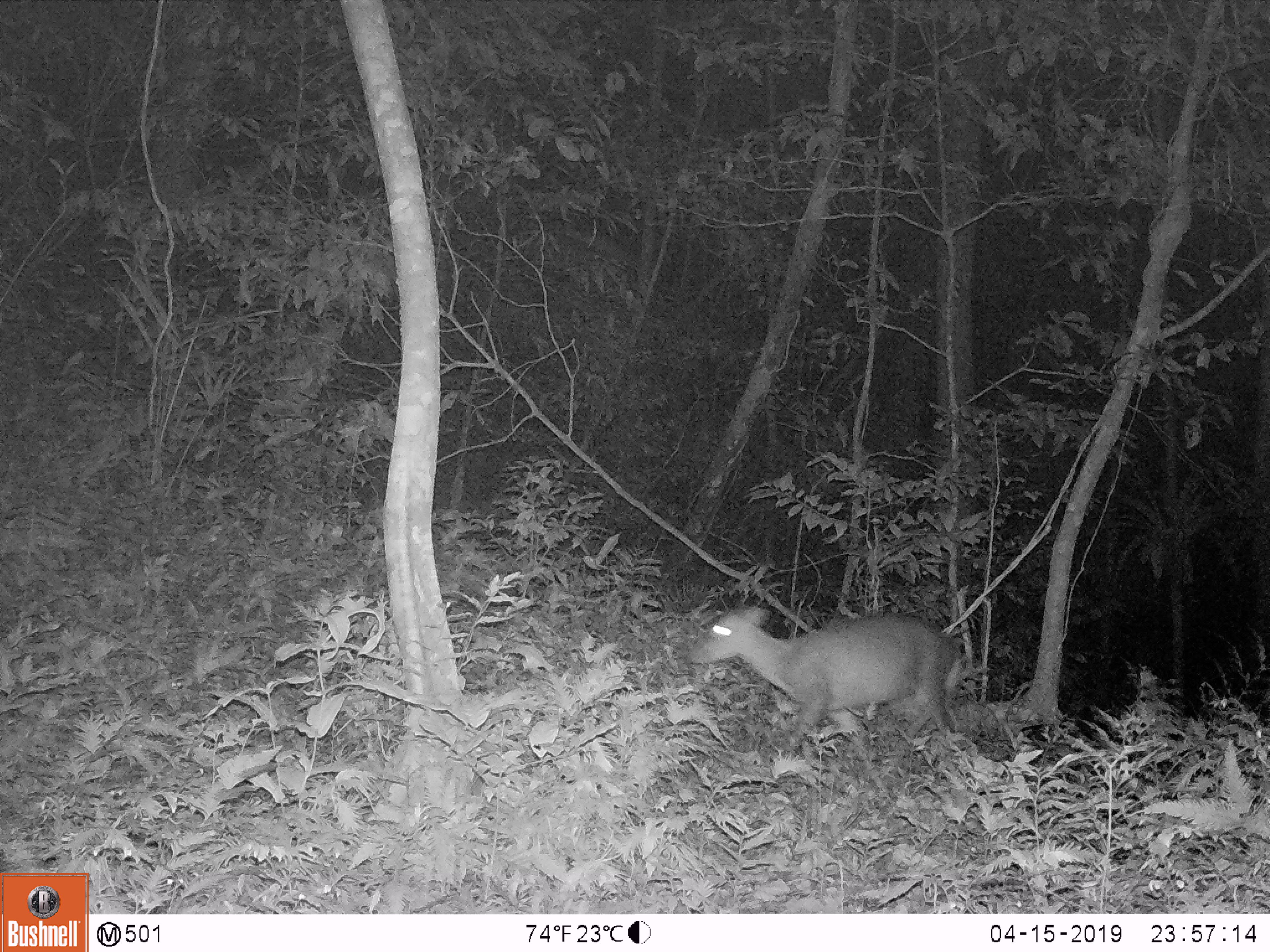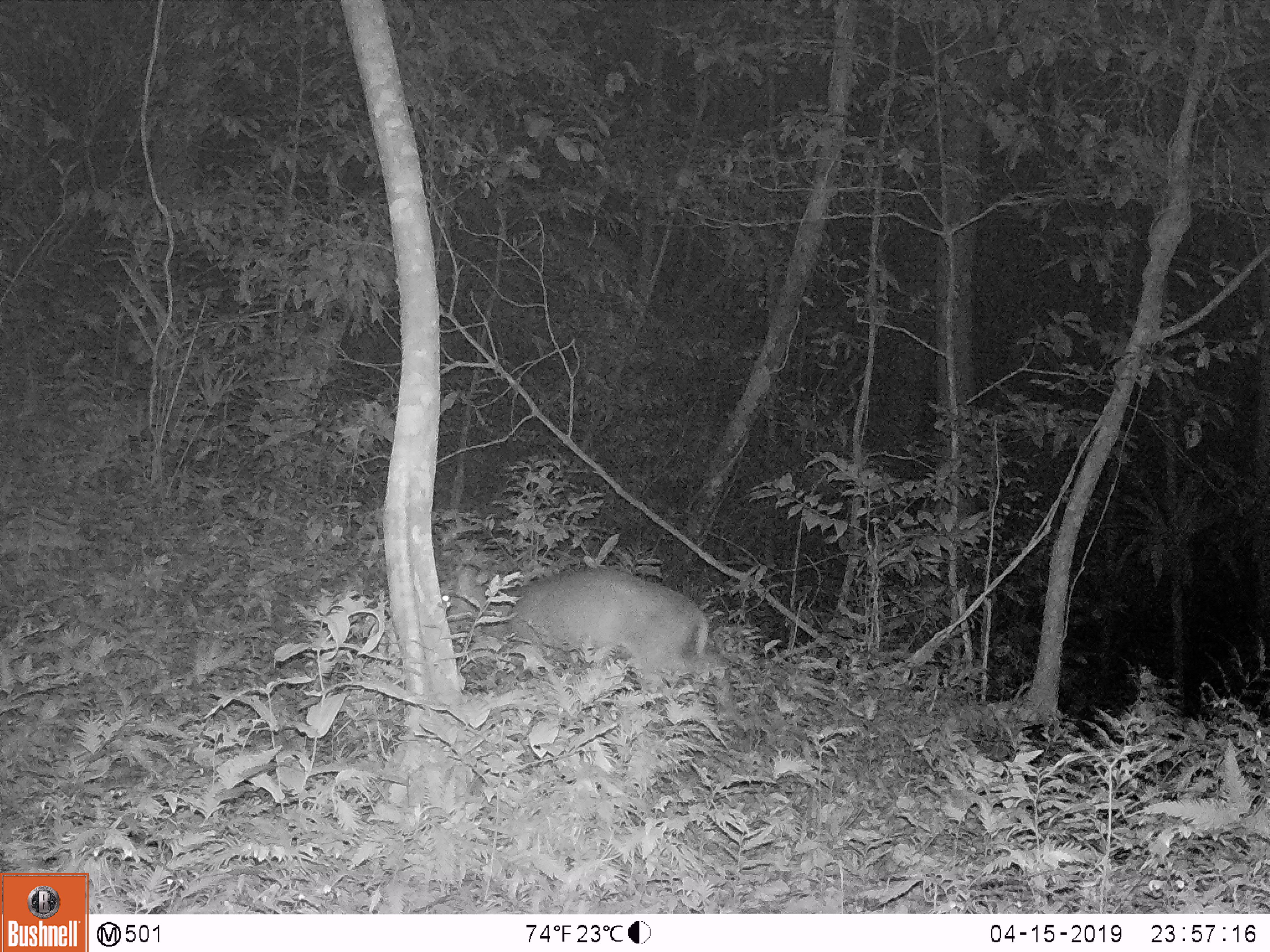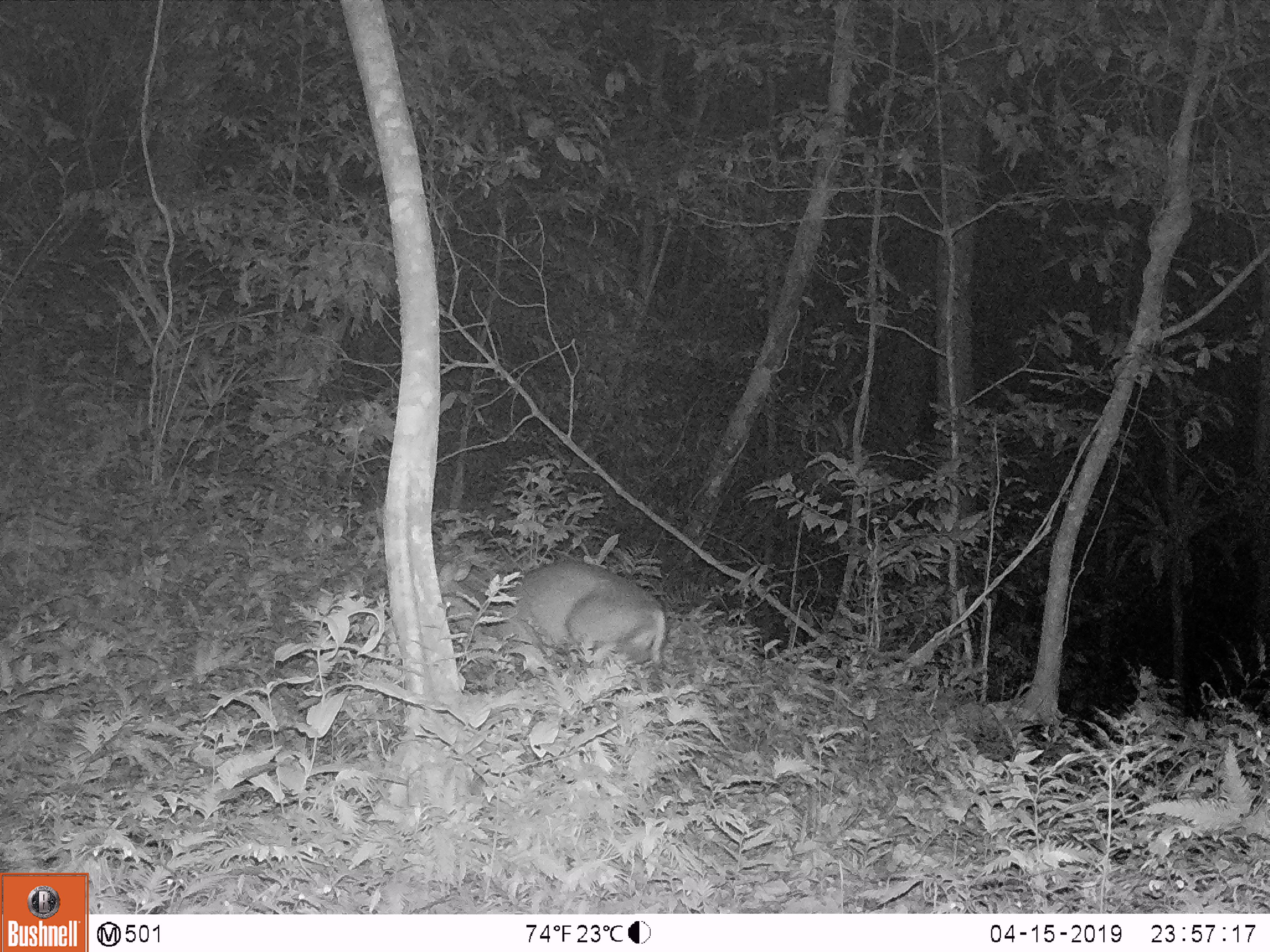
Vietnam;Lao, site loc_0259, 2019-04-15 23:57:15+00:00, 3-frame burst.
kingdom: Animalia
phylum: Chordata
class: Mammalia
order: Artiodactyla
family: Cervidae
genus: Muntiacus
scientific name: Muntiacus rooseveltorum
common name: roosevelt's muntjac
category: roosevelts muntjac group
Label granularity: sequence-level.